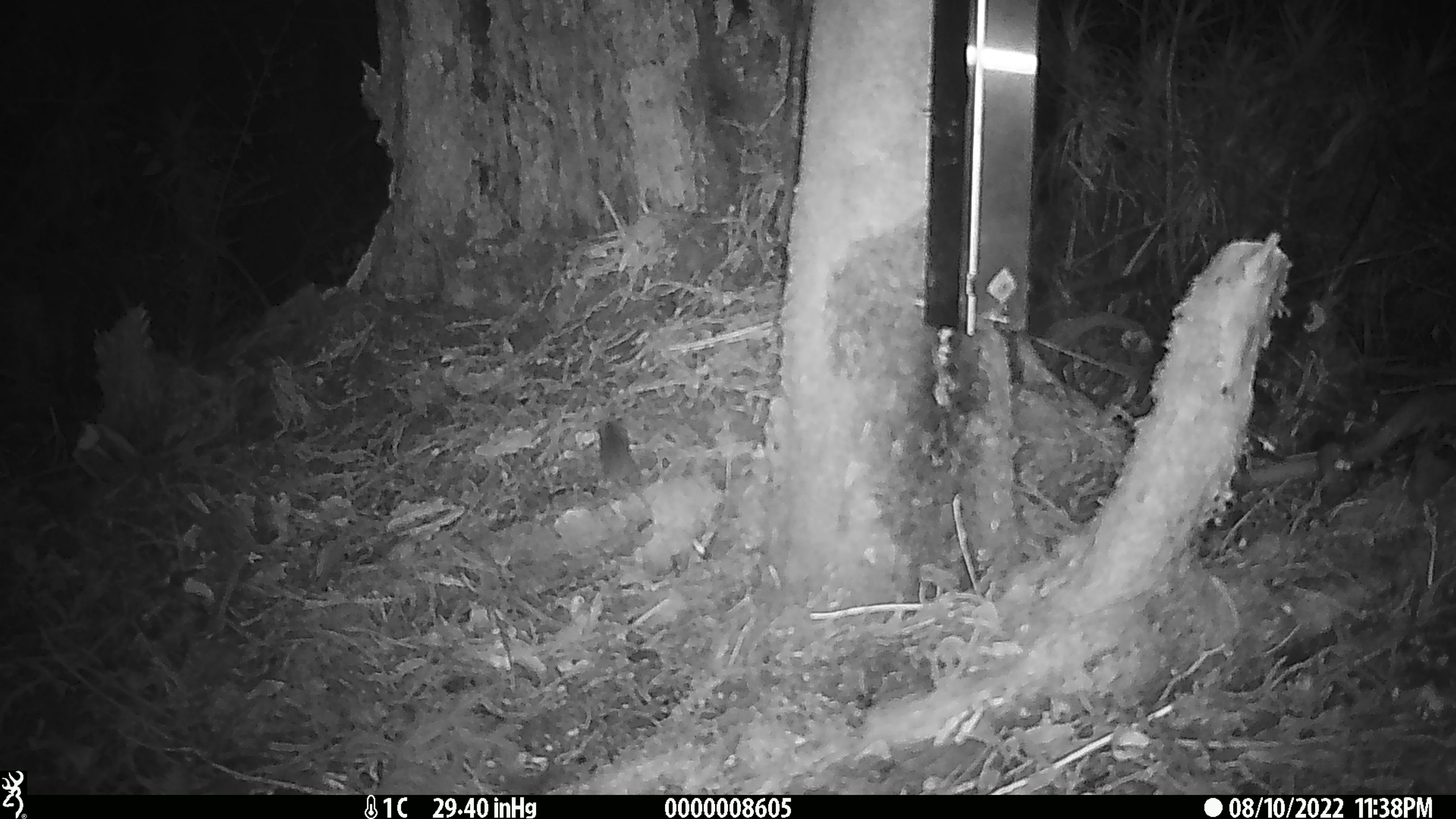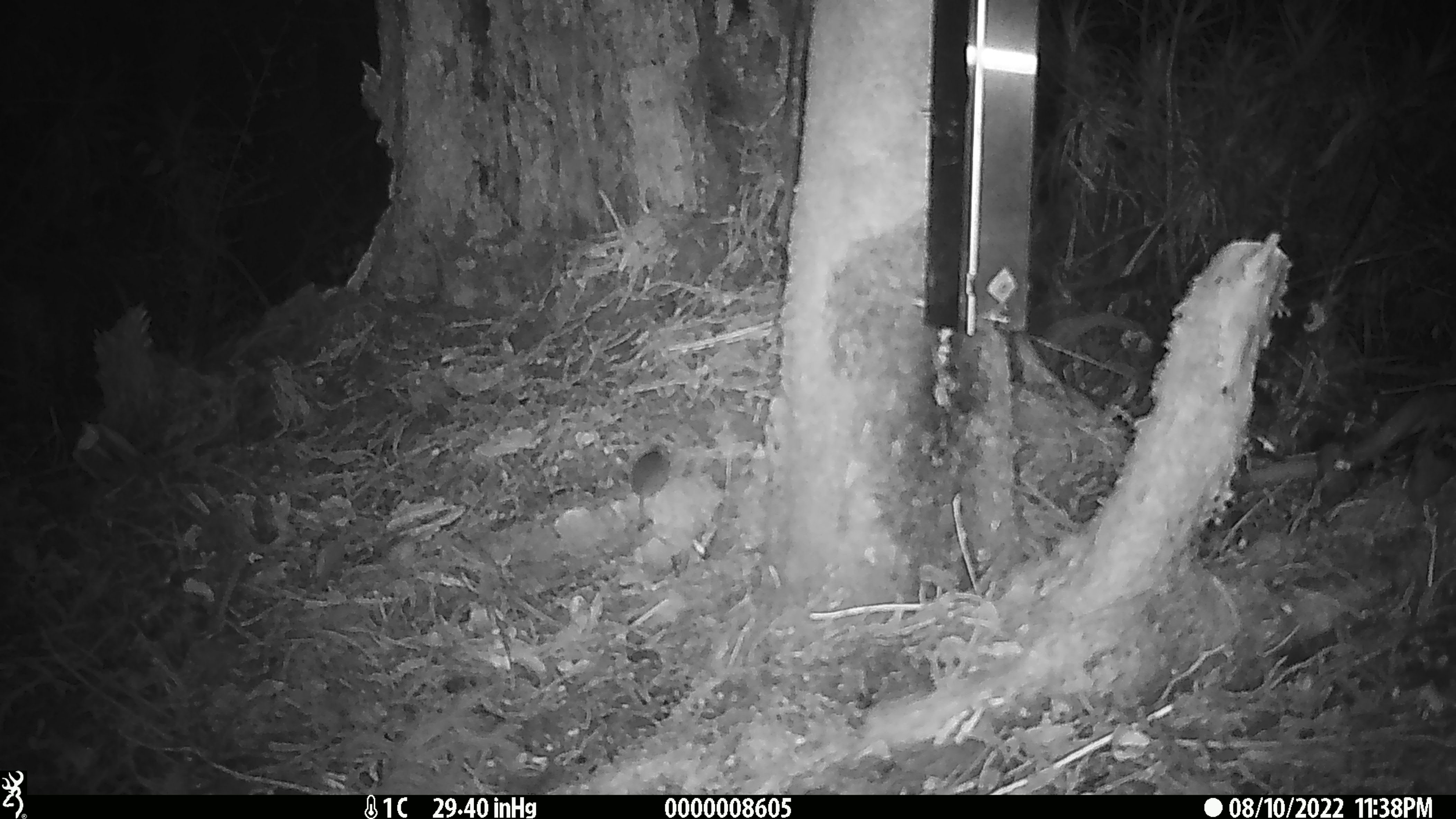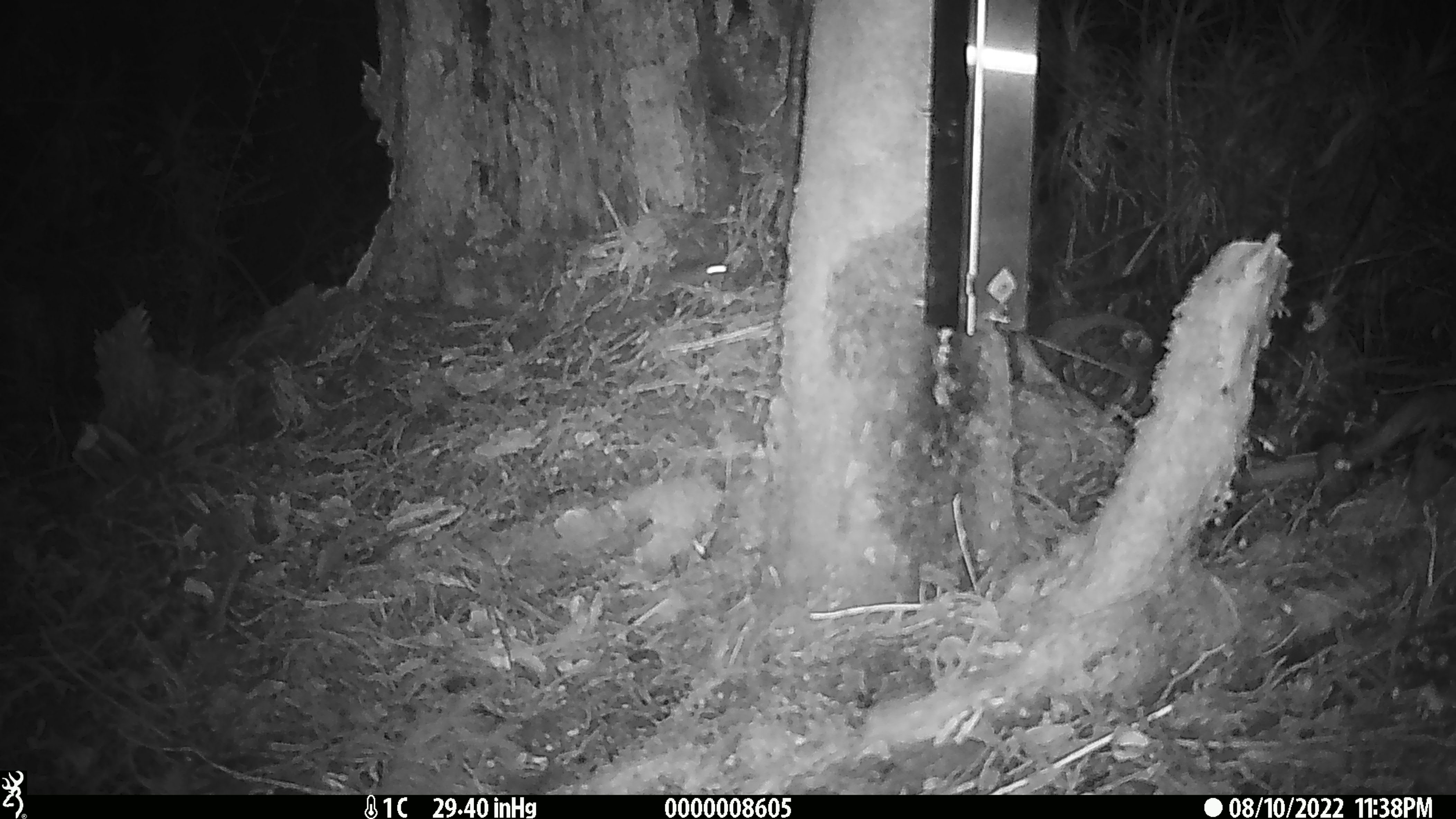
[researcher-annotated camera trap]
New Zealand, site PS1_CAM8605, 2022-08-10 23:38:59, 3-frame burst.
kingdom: Animalia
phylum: Chordata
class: Mammalia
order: Rodentia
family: Muridae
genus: Mus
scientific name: Mus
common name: mouse